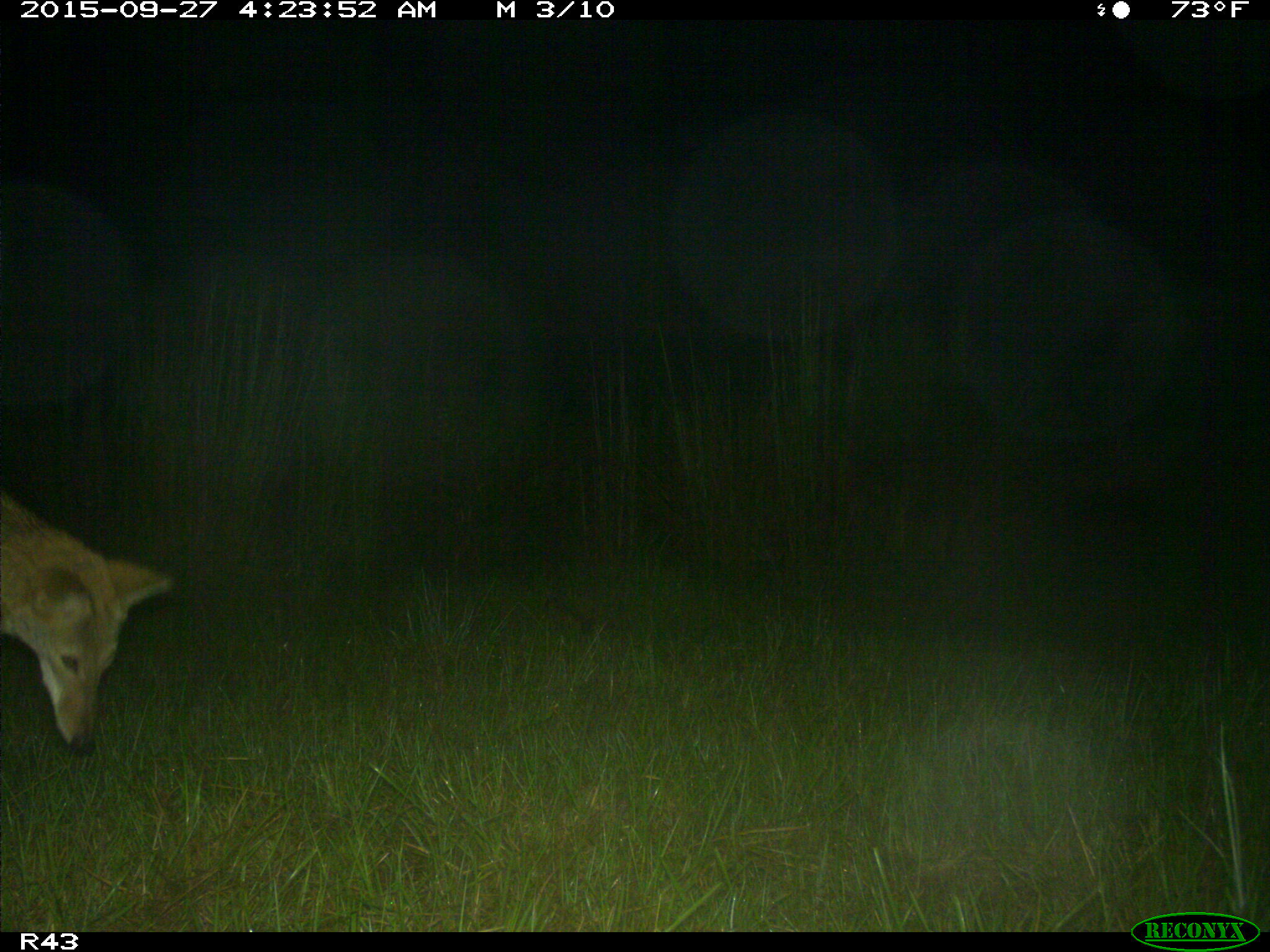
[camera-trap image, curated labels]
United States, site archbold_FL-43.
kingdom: Animalia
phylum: Chordata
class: Mammalia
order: Carnivora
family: Canidae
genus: Canis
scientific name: Canis latrans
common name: coyote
Canis latrans (coyote).